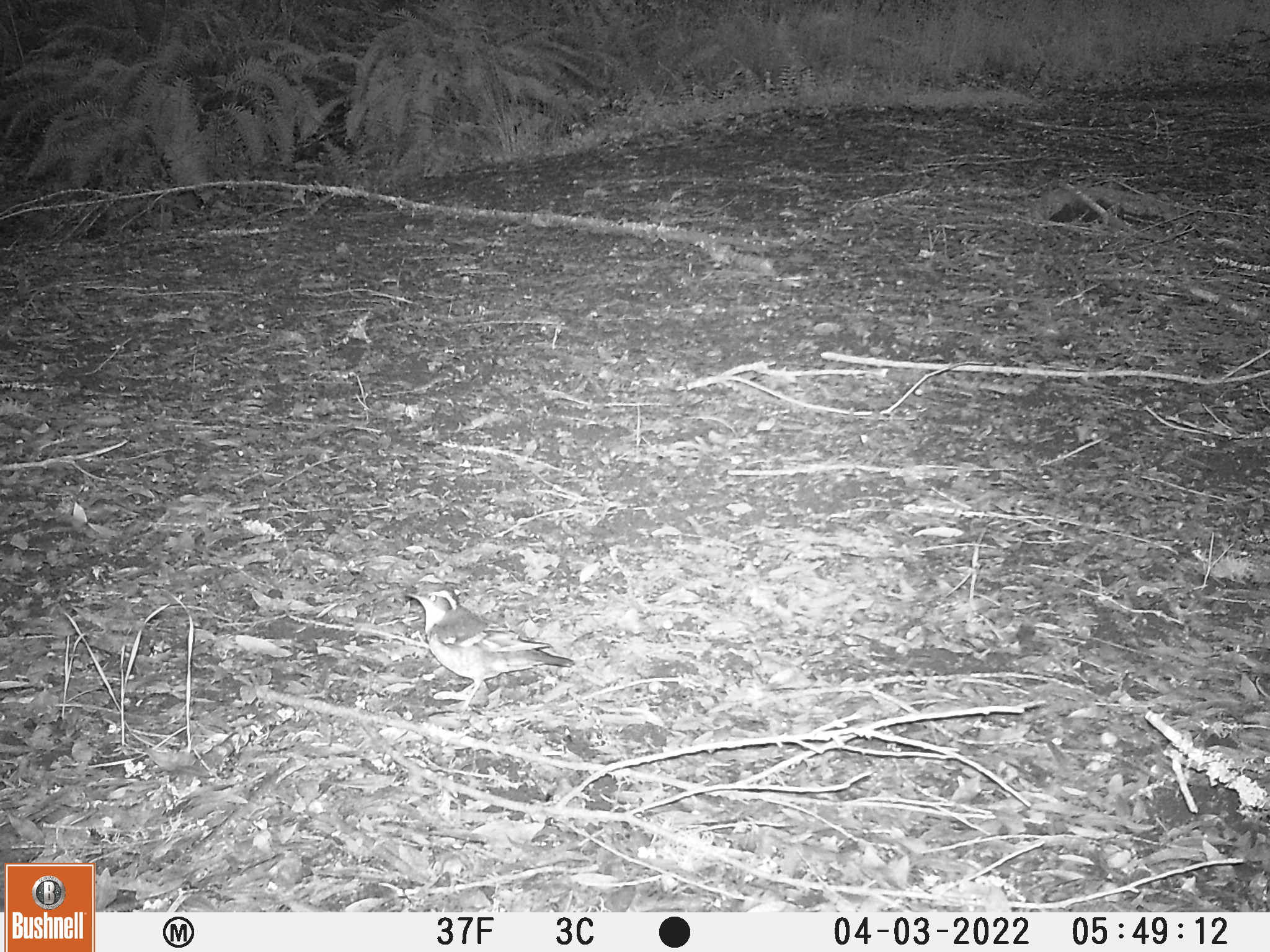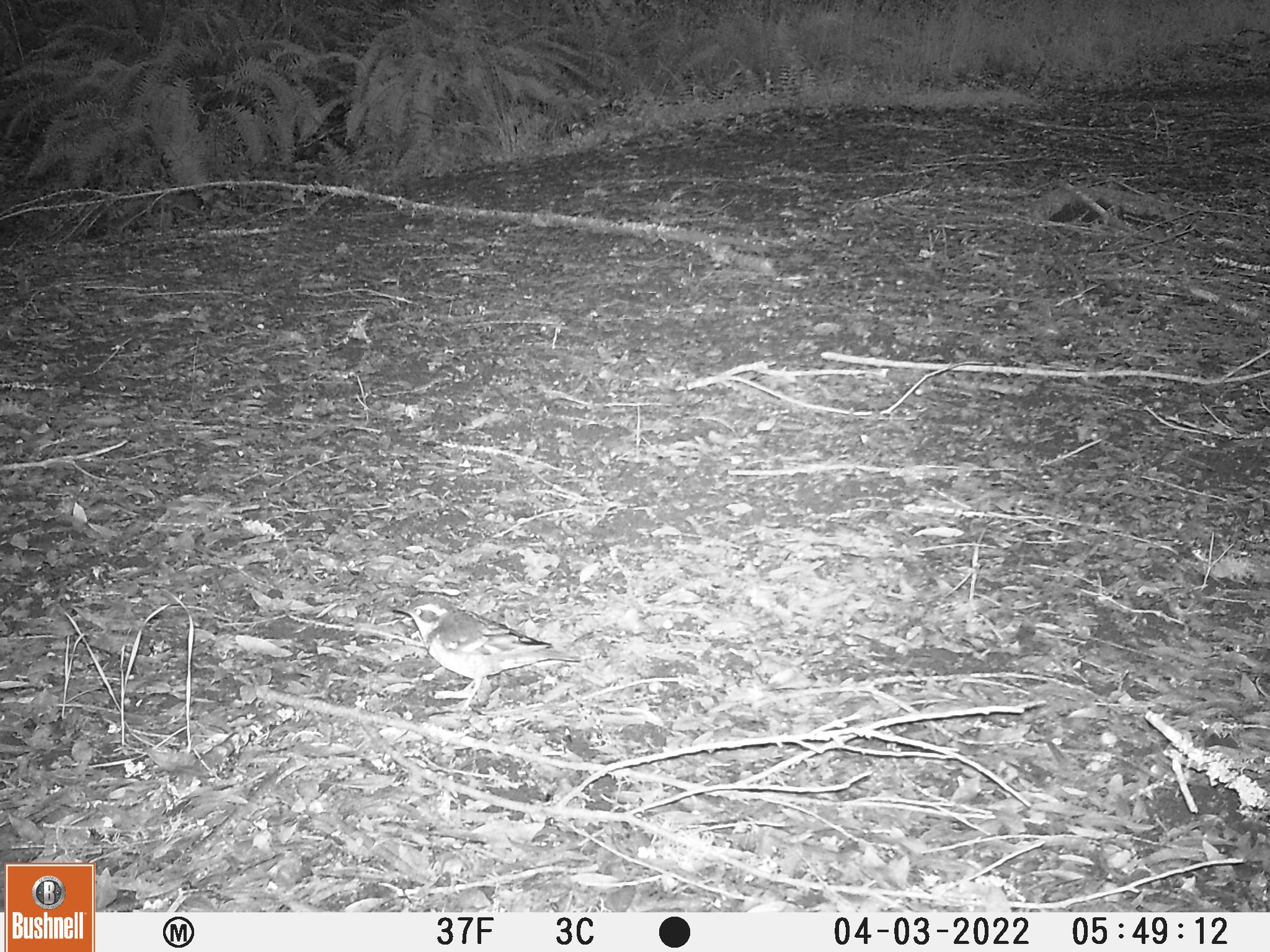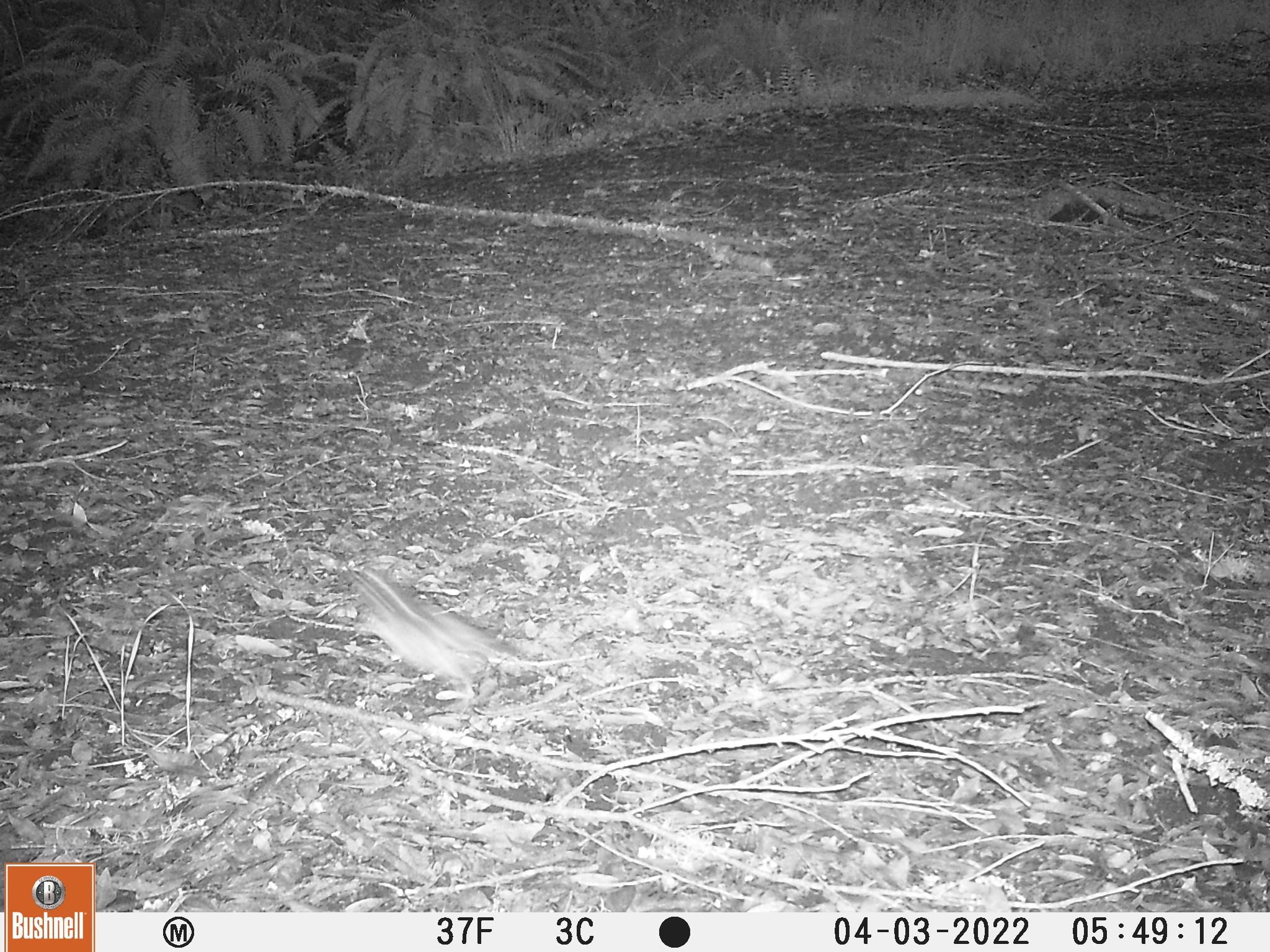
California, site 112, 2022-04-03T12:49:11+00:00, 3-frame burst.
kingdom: Animalia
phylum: Chordata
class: Aves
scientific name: Aves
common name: bird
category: unknown bird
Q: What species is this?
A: Unknown bird (bird) (Aves).